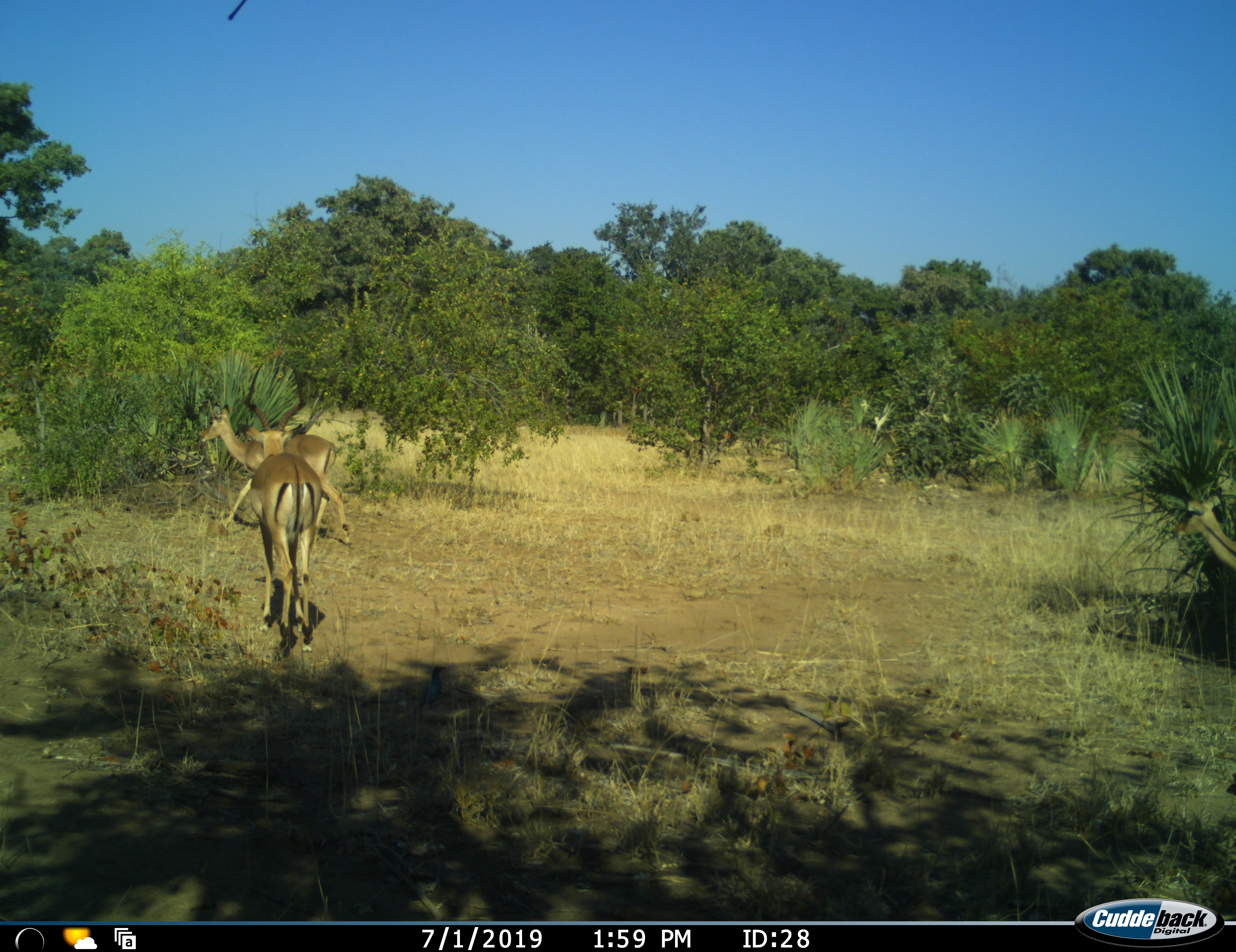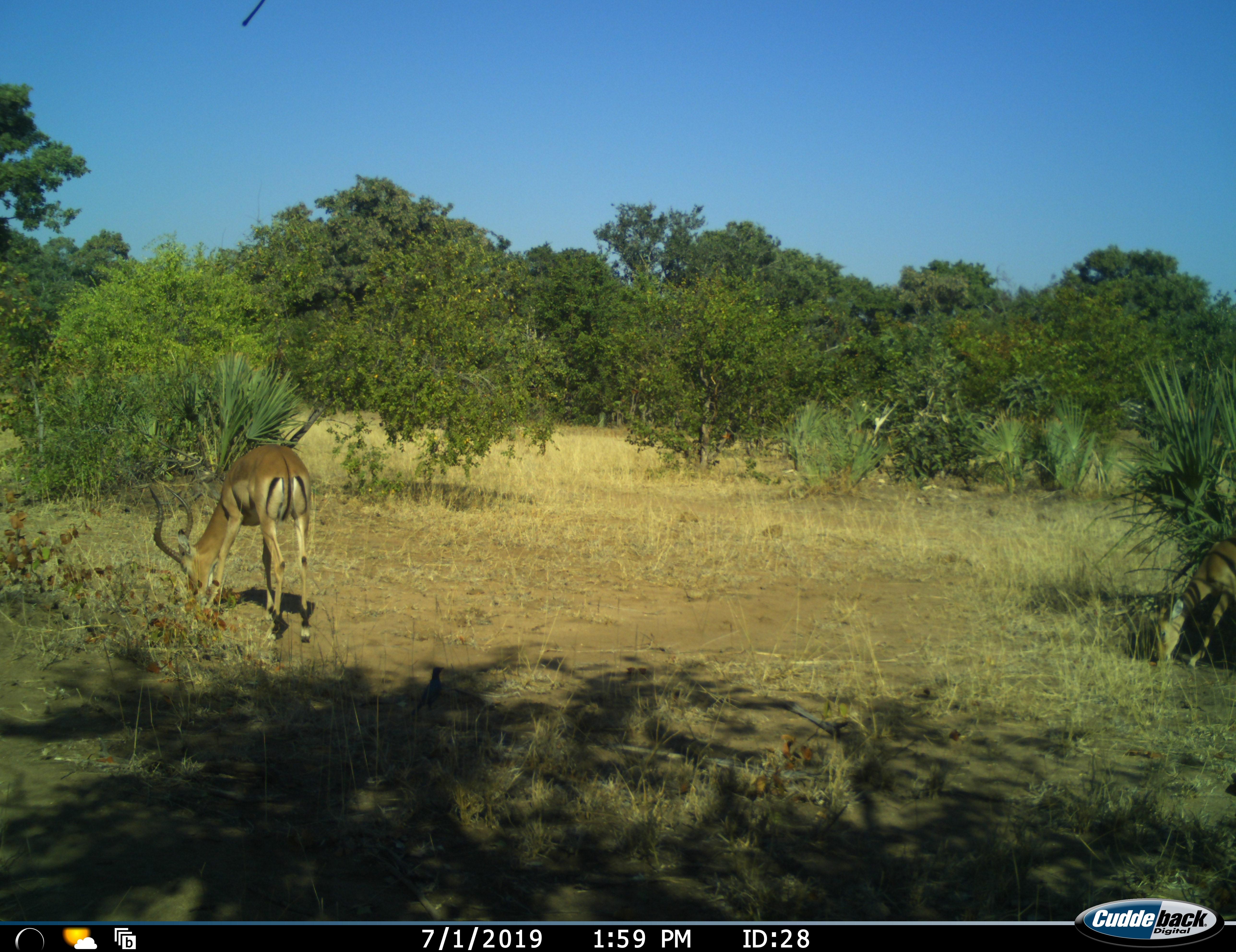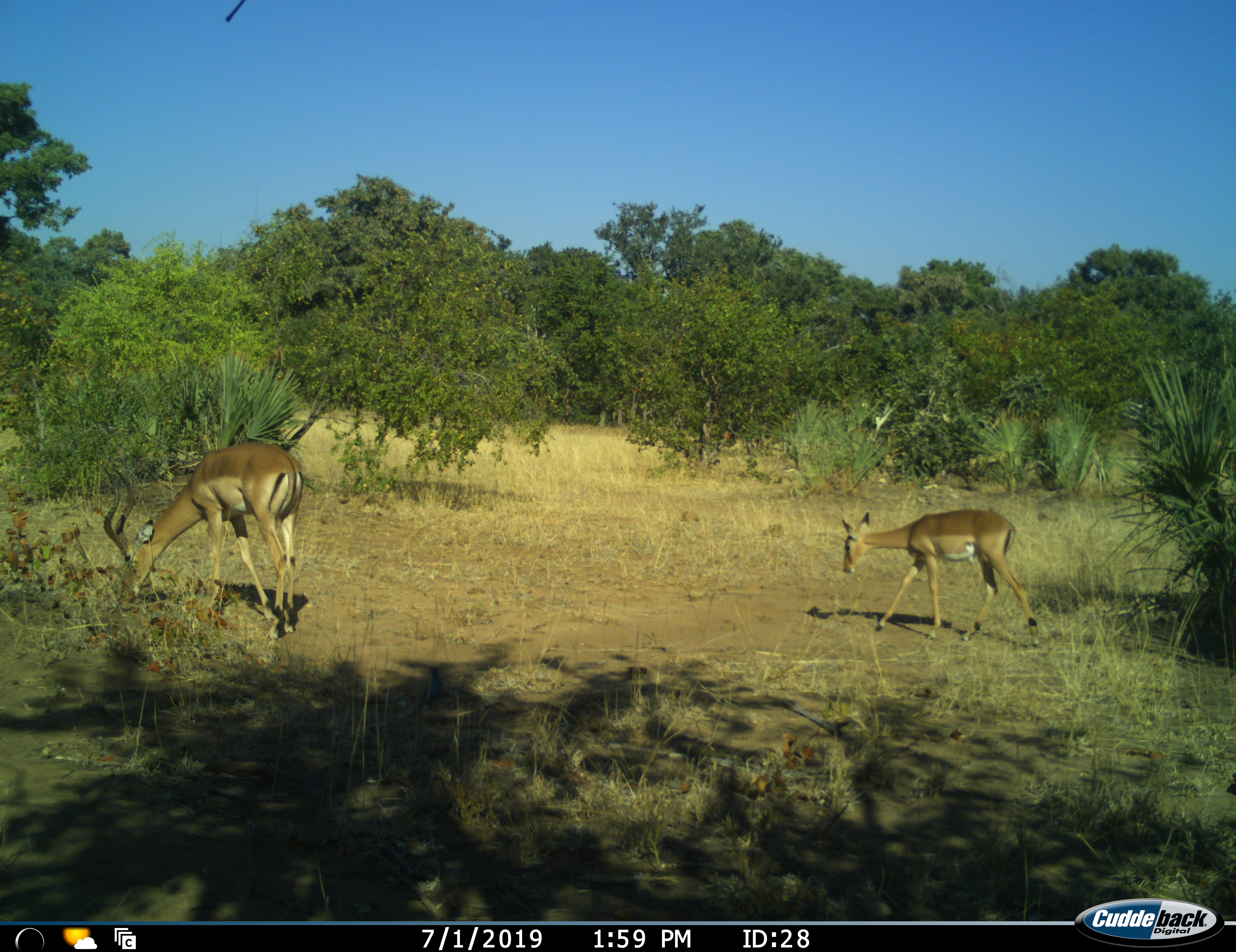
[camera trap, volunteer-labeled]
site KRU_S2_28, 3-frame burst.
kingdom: Animalia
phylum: Chordata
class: Mammalia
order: Artiodactyla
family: Bovidae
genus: Aepyceros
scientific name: Aepyceros melampus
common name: impala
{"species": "impala (Aepyceros melampus)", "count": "3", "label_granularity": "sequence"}